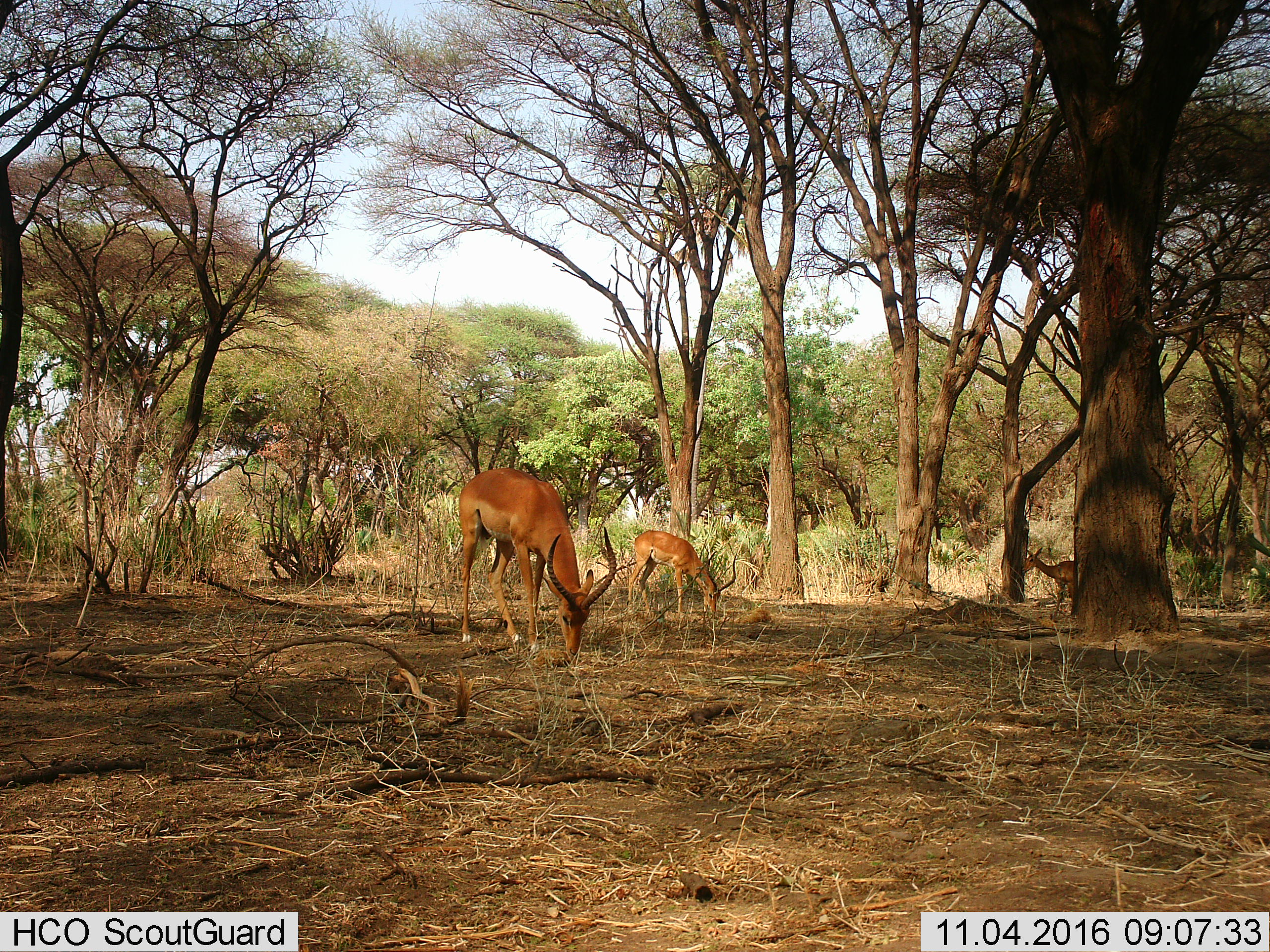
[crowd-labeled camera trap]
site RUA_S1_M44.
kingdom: Animalia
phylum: Chordata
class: Mammalia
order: Artiodactyla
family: Bovidae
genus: Aepyceros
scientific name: Aepyceros melampus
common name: impala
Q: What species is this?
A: Impala (Aepyceros melampus).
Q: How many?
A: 3.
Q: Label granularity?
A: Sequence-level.